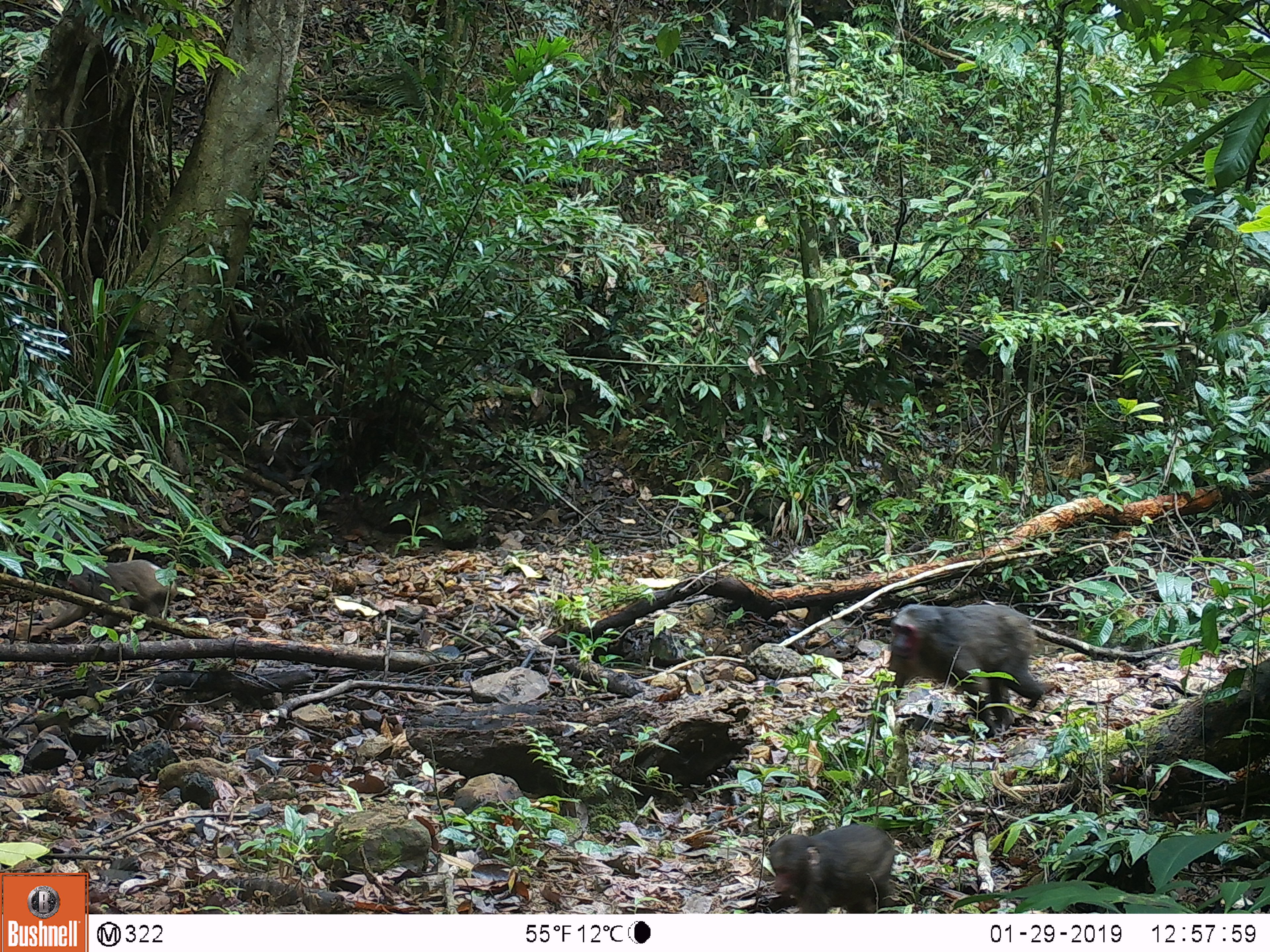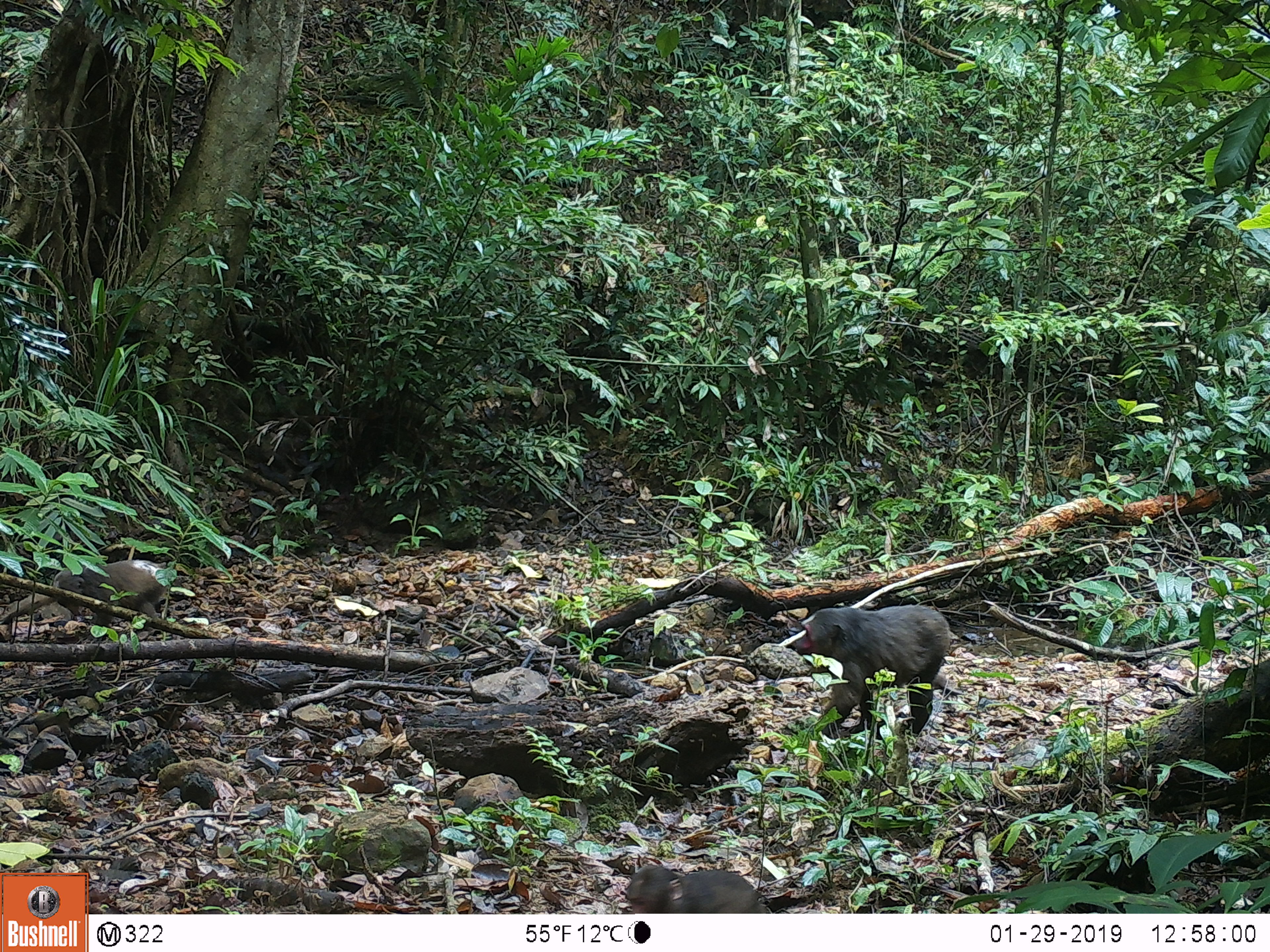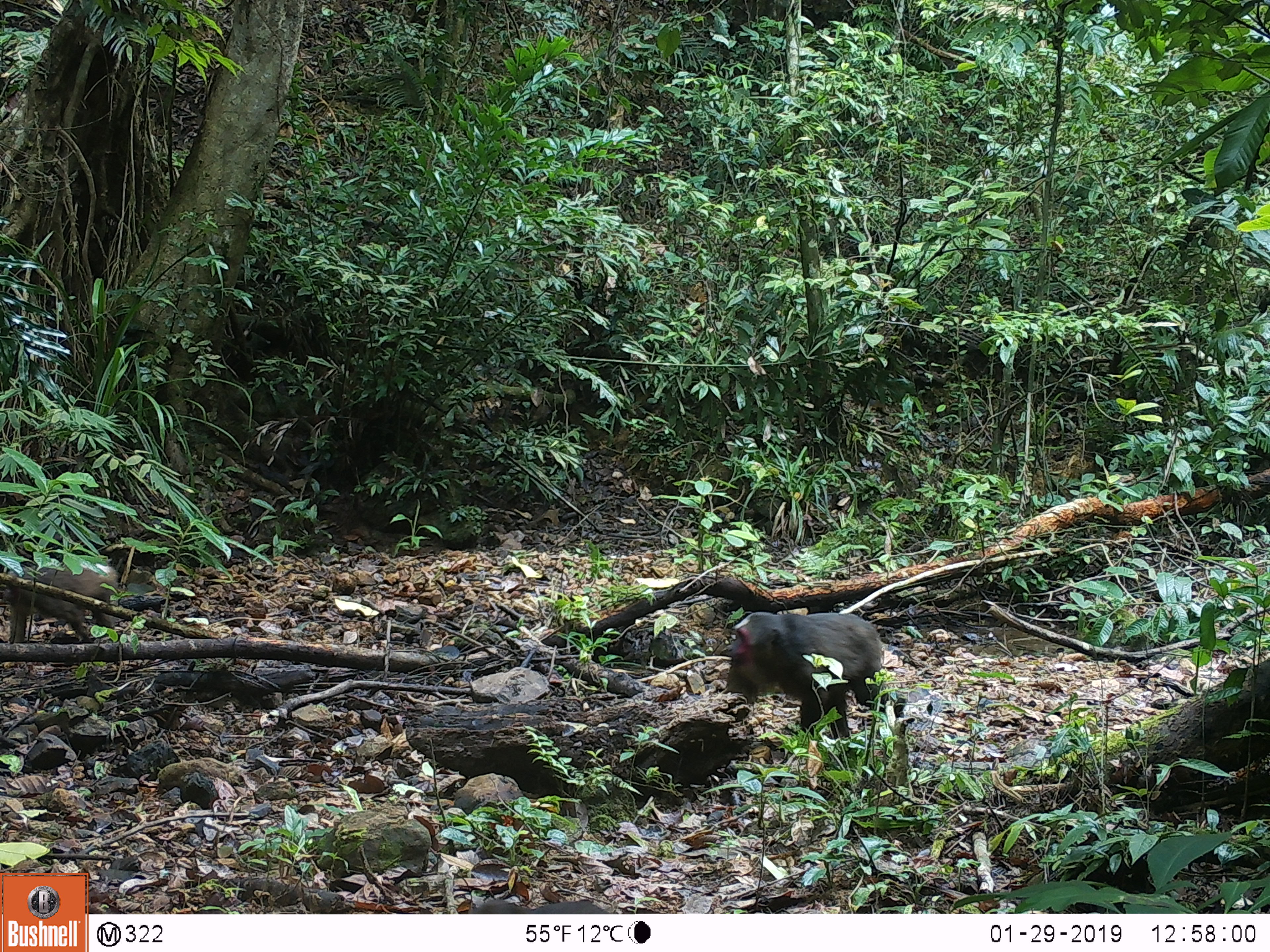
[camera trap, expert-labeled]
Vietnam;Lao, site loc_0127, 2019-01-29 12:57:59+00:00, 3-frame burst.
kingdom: Animalia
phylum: Chordata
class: Mammalia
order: Primates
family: Cercopithecidae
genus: Macaca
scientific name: Macaca arctoides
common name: stump-tailed macaque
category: stump tailed macaque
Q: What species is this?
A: Stump tailed macaque (stump-tailed macaque) (Macaca arctoides).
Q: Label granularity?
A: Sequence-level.